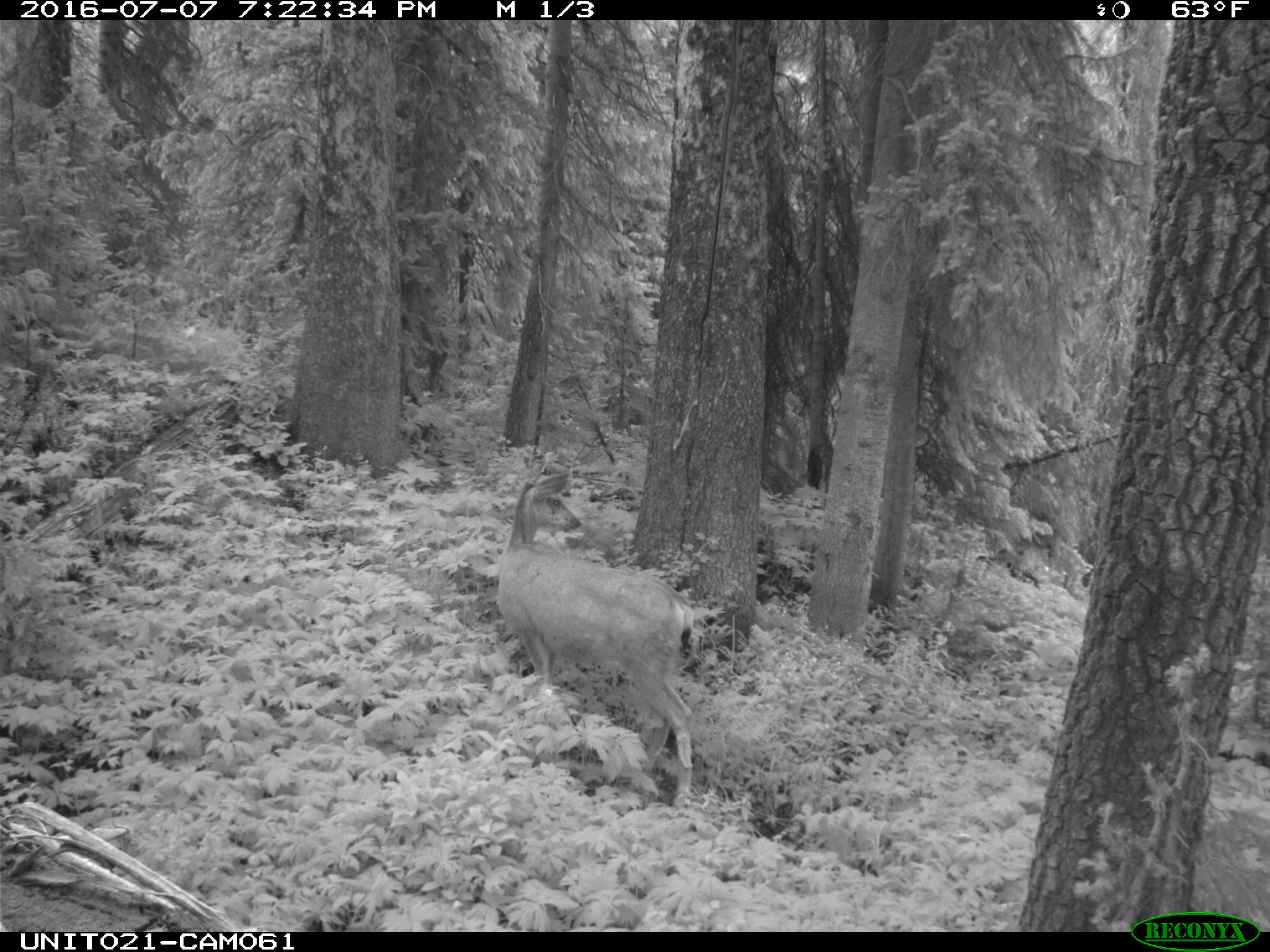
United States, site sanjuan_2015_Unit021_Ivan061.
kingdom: Animalia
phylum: Chordata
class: Mammalia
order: Artiodactyla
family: Cervidae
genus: Odocoileus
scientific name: Odocoileus hemionus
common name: mule deer